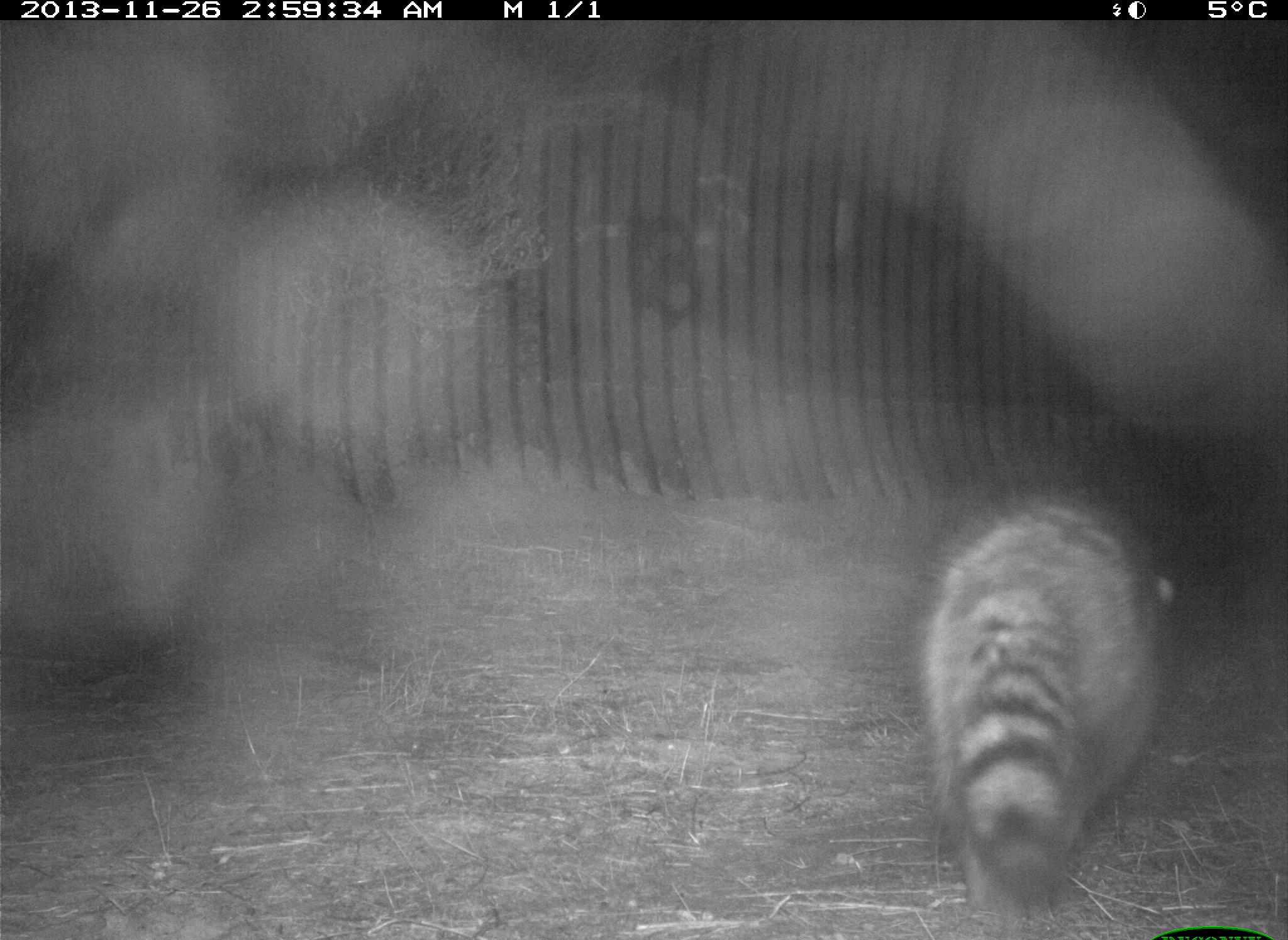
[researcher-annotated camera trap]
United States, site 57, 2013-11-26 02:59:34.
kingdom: Animalia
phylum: Chordata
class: Mammalia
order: Carnivora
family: Procyonidae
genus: Procyon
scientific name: Procyon lotor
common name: raccoon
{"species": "raccoon (Procyon lotor)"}